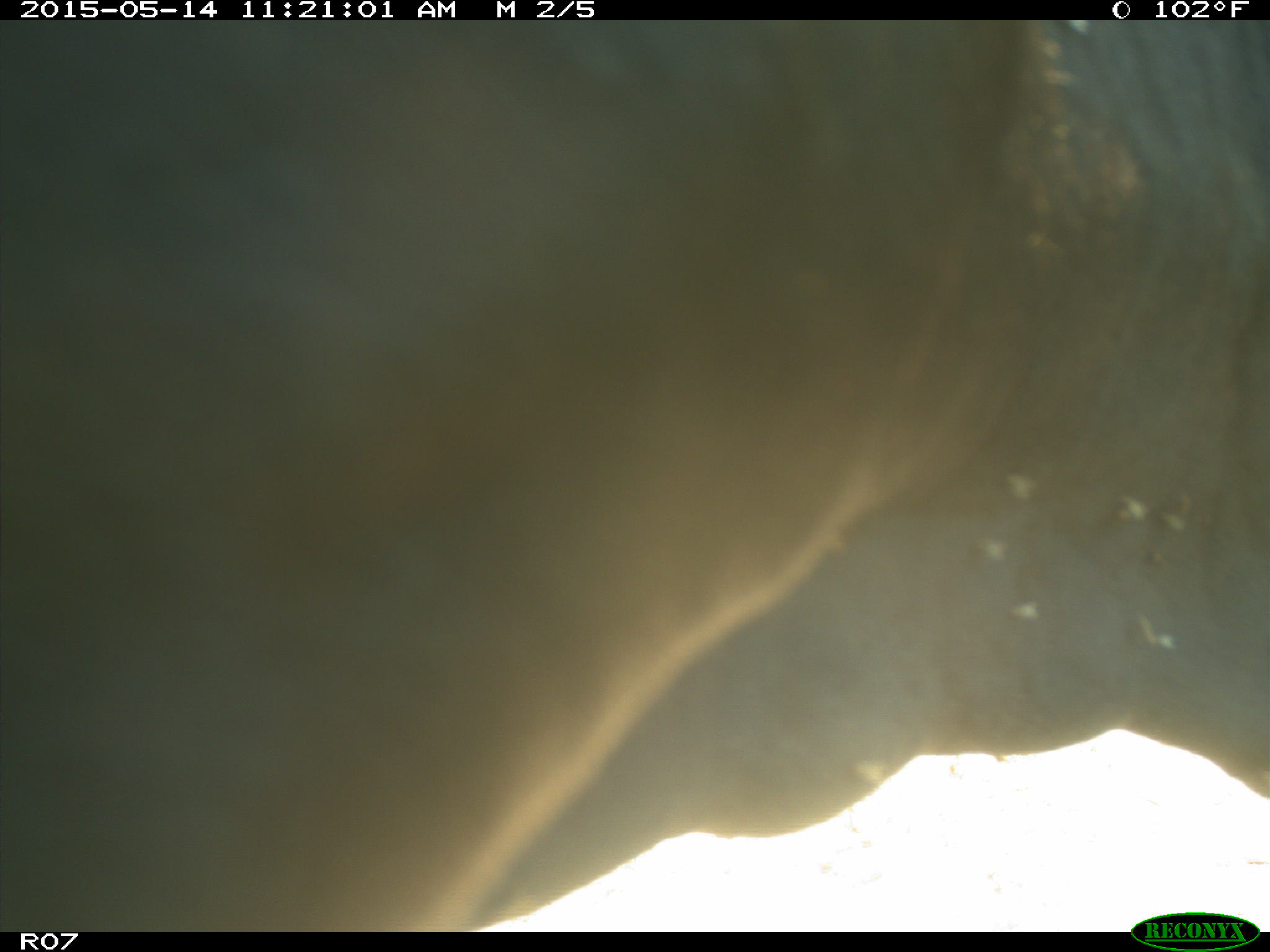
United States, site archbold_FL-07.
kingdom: Animalia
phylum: Chordata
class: Mammalia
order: Artiodactyla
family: Bovidae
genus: Bos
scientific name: Bos taurus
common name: domestic cow